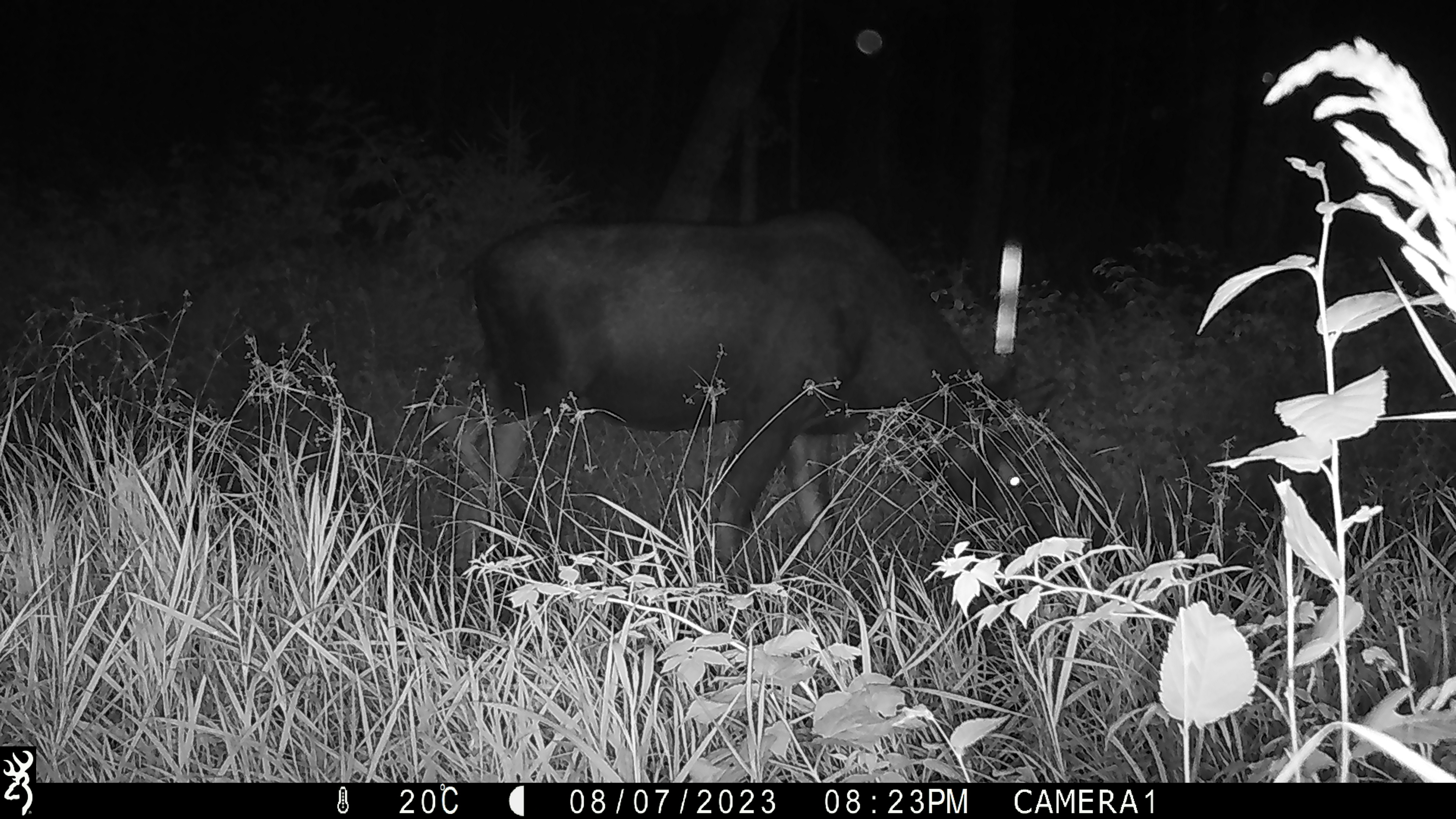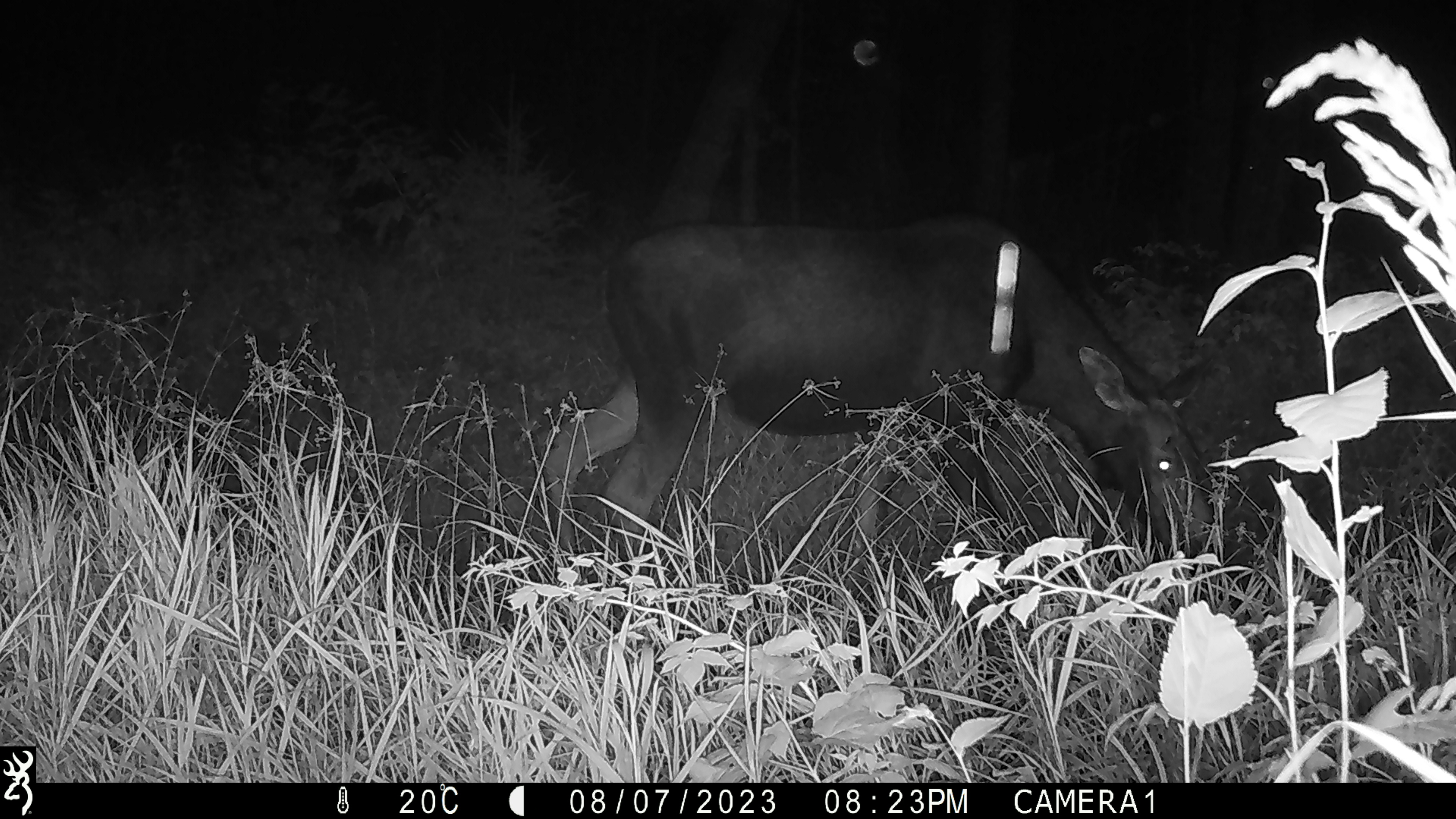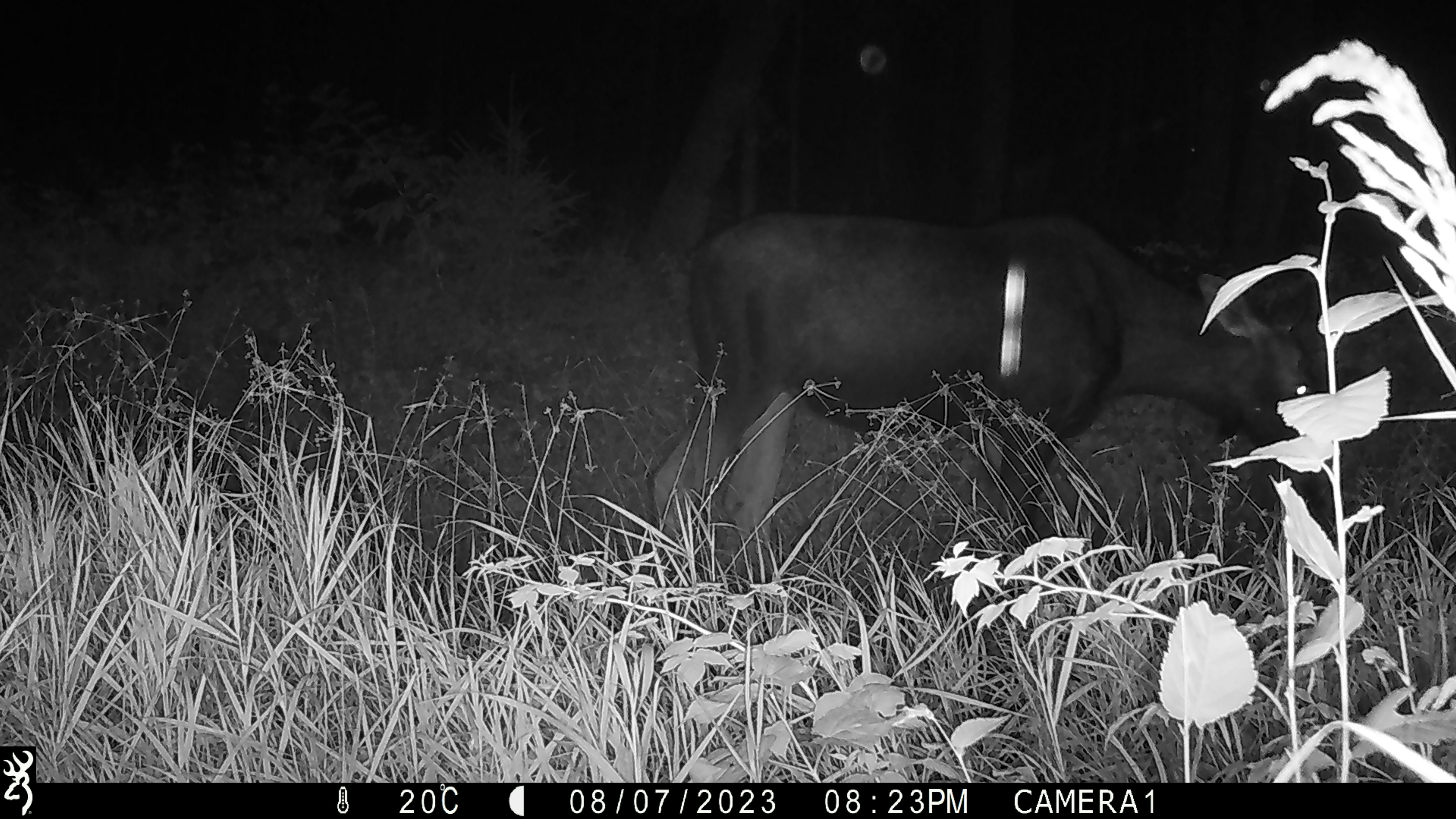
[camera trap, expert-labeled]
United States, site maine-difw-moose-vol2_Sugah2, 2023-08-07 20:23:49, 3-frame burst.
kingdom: Animalia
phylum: Chordata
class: Mammalia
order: Artiodactyla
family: Cervidae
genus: Alces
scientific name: Alces alces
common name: moose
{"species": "moose (Alces alces)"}